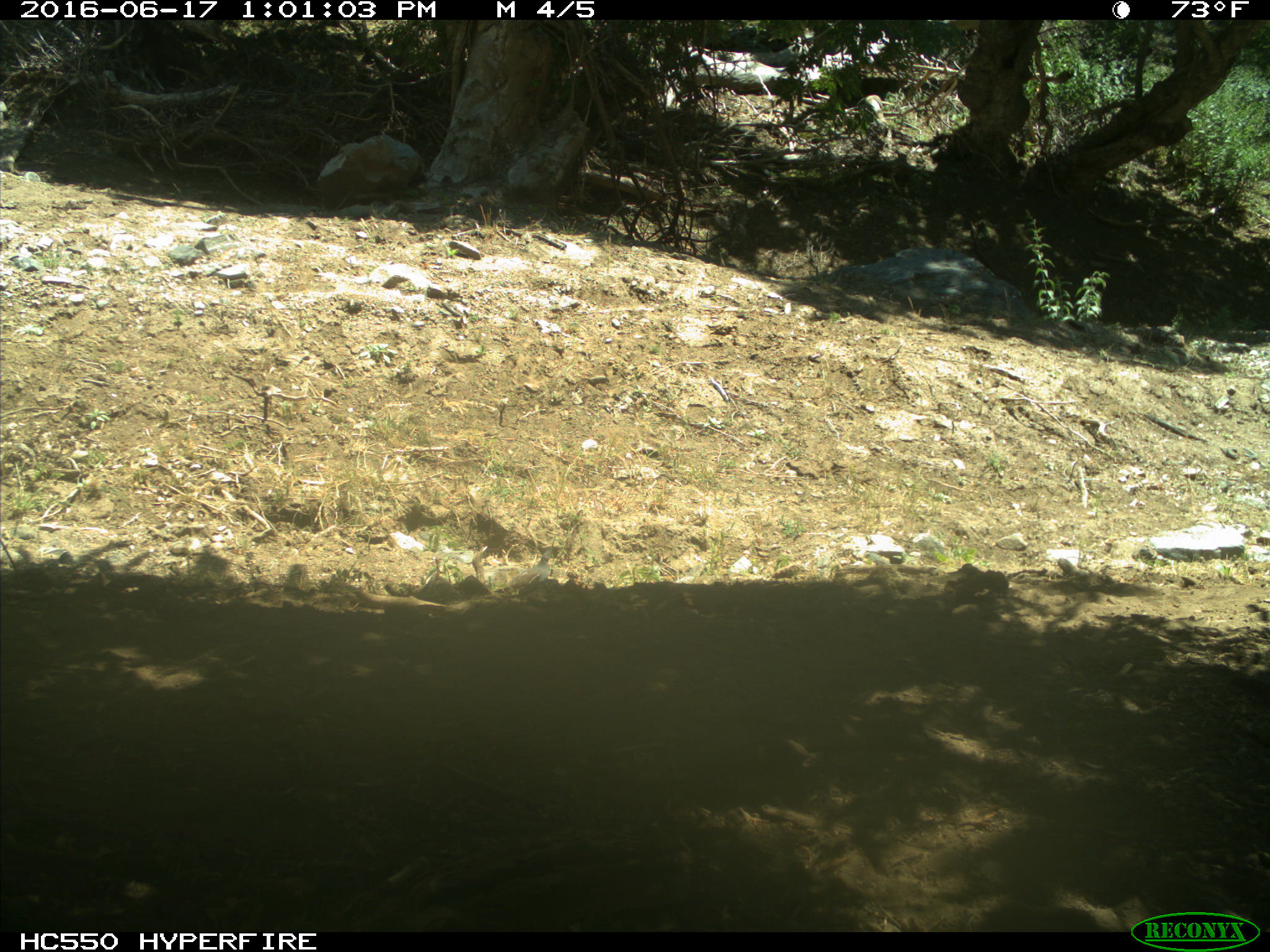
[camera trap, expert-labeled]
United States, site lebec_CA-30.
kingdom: Animalia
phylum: Chordata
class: Aves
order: Galliformes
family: Odontophoridae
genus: Callipepla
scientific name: Callipepla californica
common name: california quail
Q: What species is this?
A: Callipepla californica (california quail).